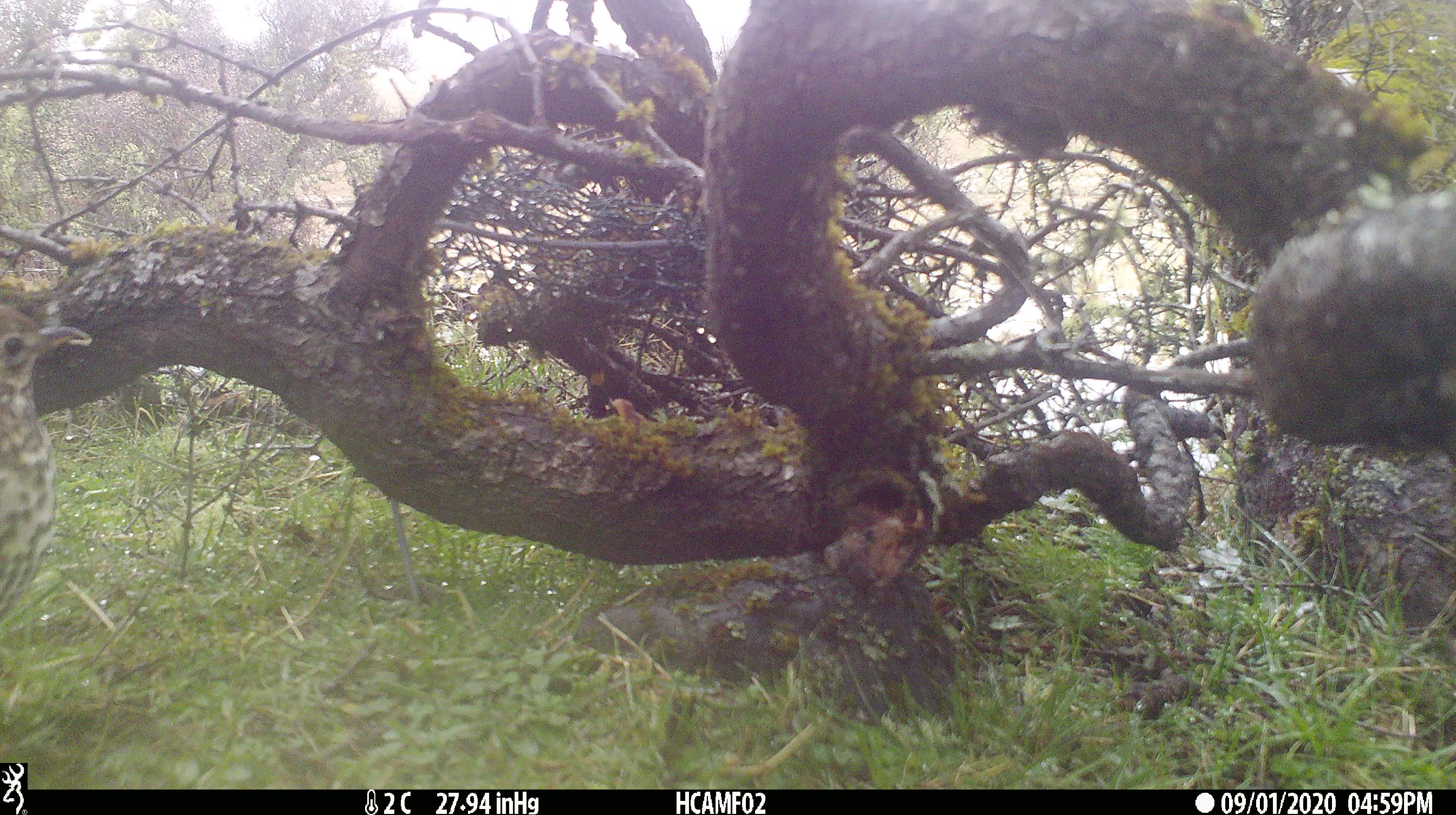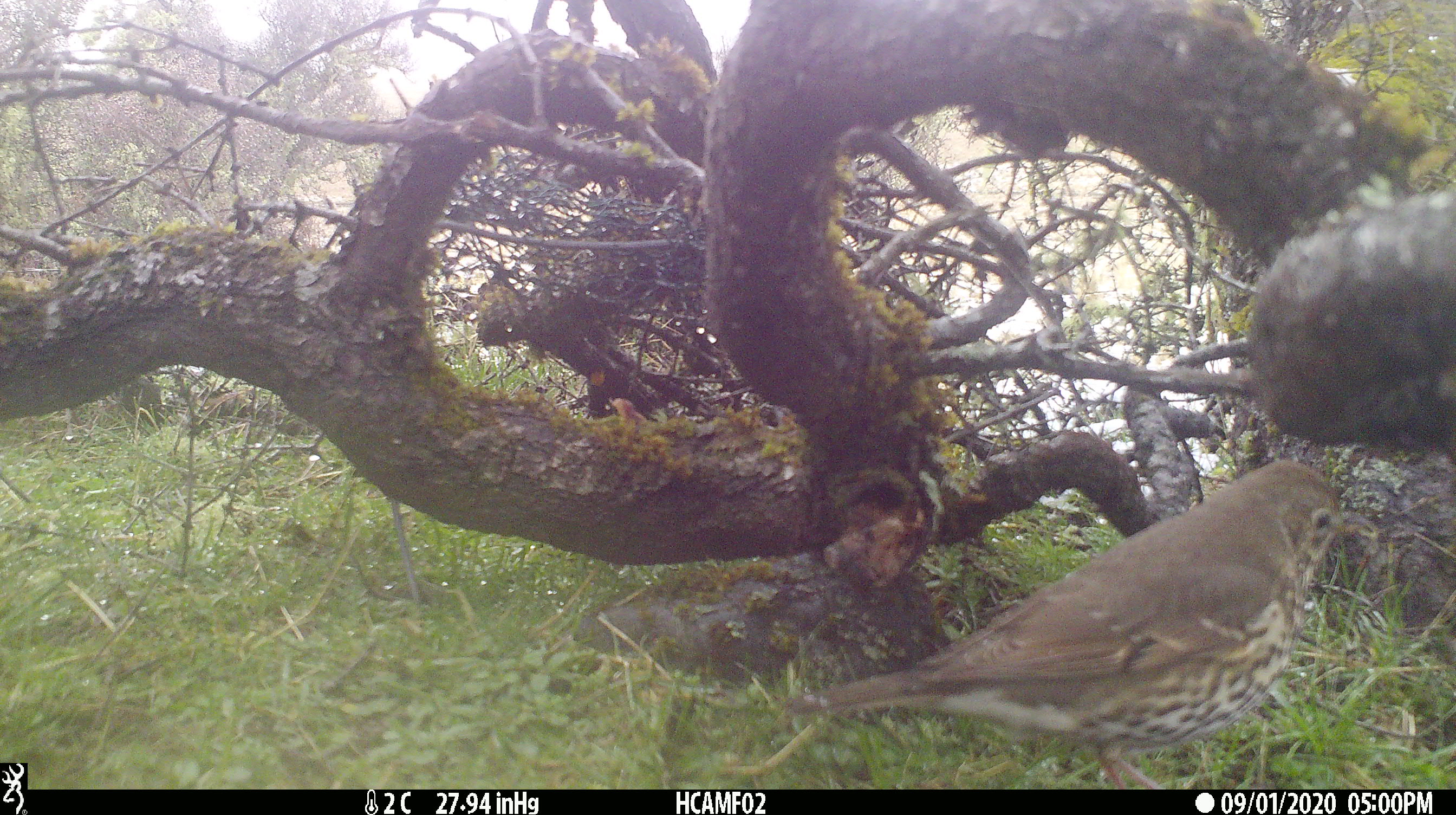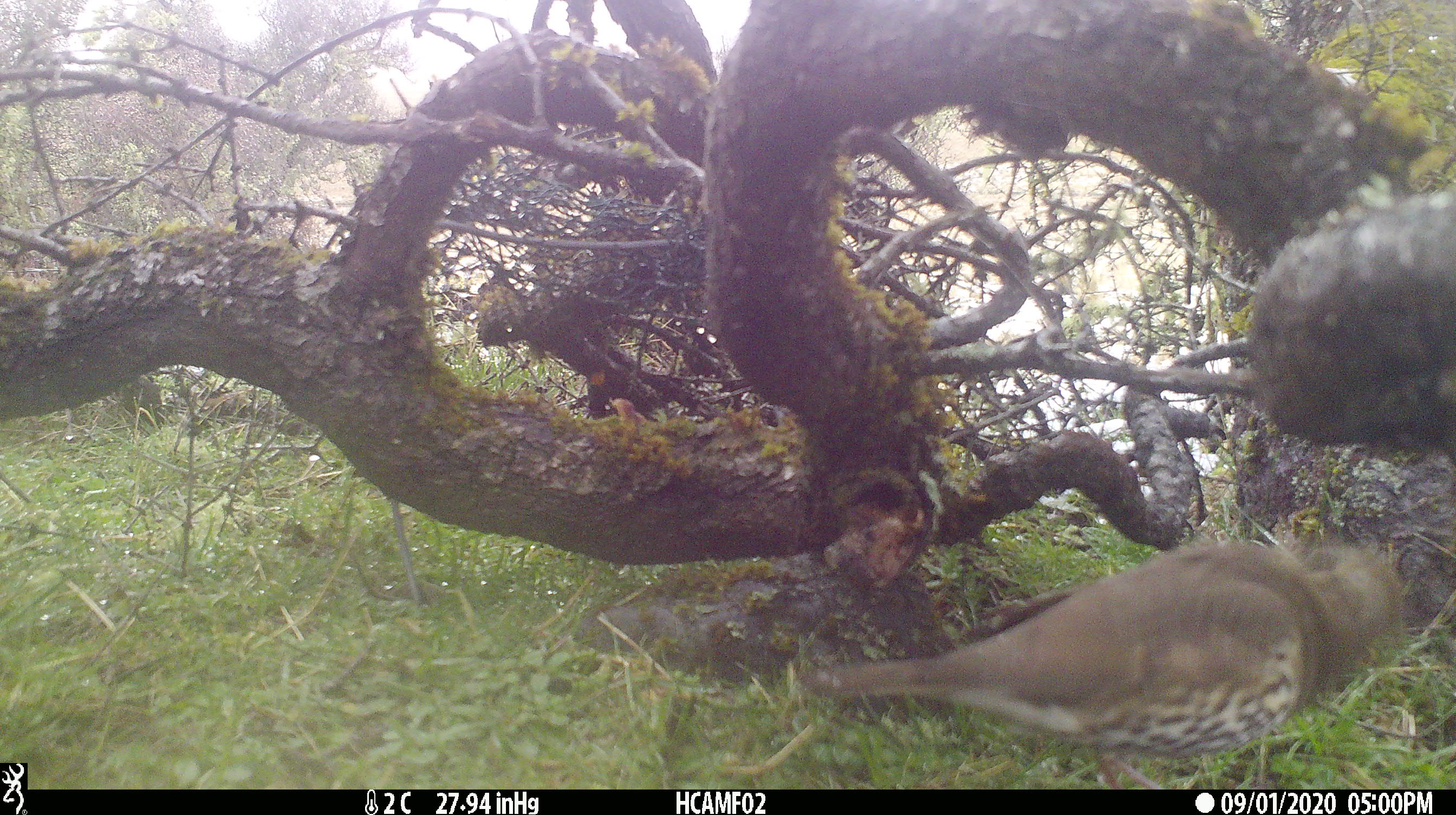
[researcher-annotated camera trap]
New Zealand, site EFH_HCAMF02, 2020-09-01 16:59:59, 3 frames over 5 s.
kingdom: Animalia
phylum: Chordata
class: Aves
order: Passeriformes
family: Turdidae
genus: Turdus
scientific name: Turdus philomelos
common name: song thrush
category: thrush